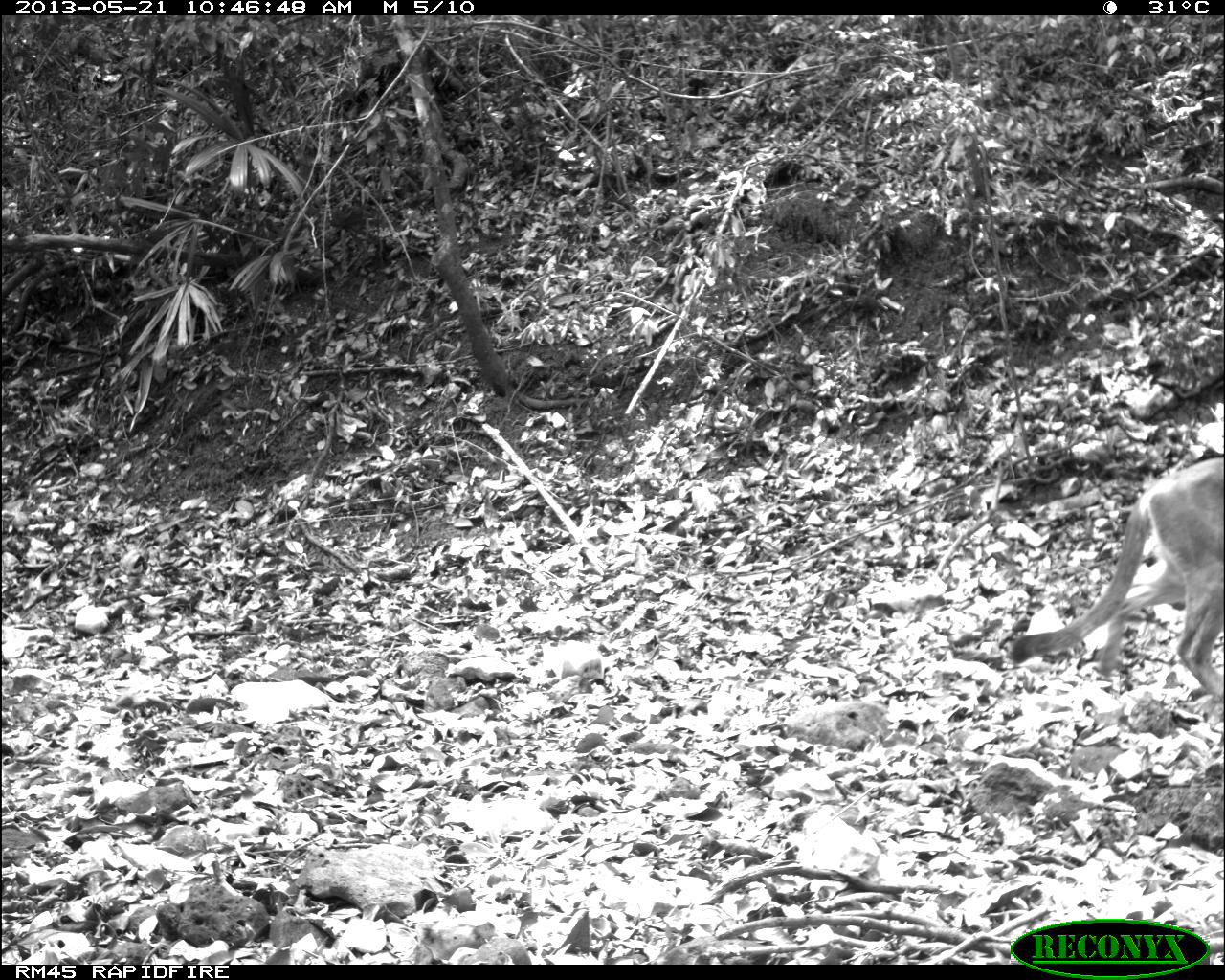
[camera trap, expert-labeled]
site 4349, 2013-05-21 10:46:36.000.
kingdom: Animalia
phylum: Chordata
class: Mammalia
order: Carnivora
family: Felidae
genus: Puma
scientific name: Puma concolor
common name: mountain lion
Puma concolor (mountain lion), count 1.